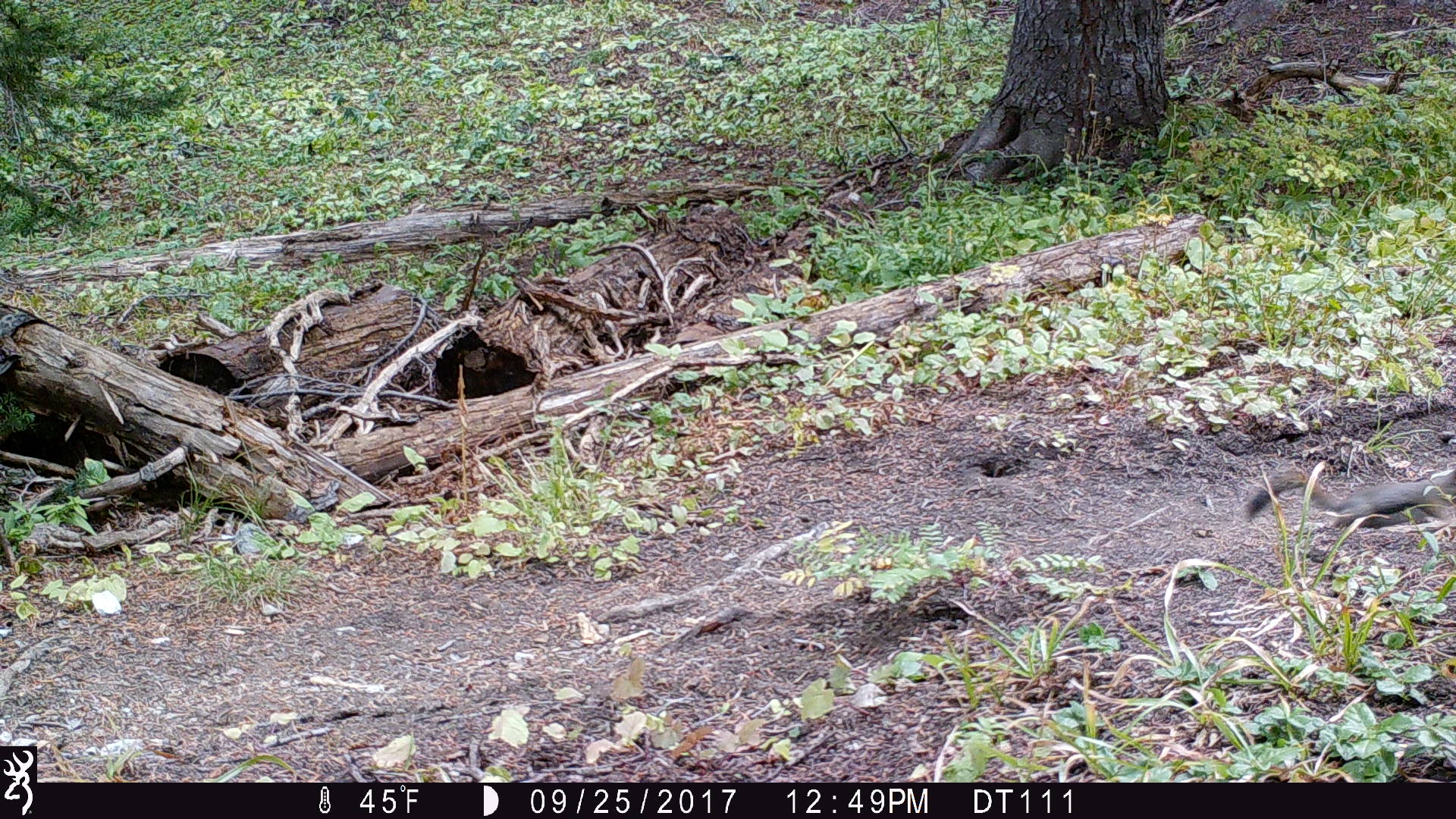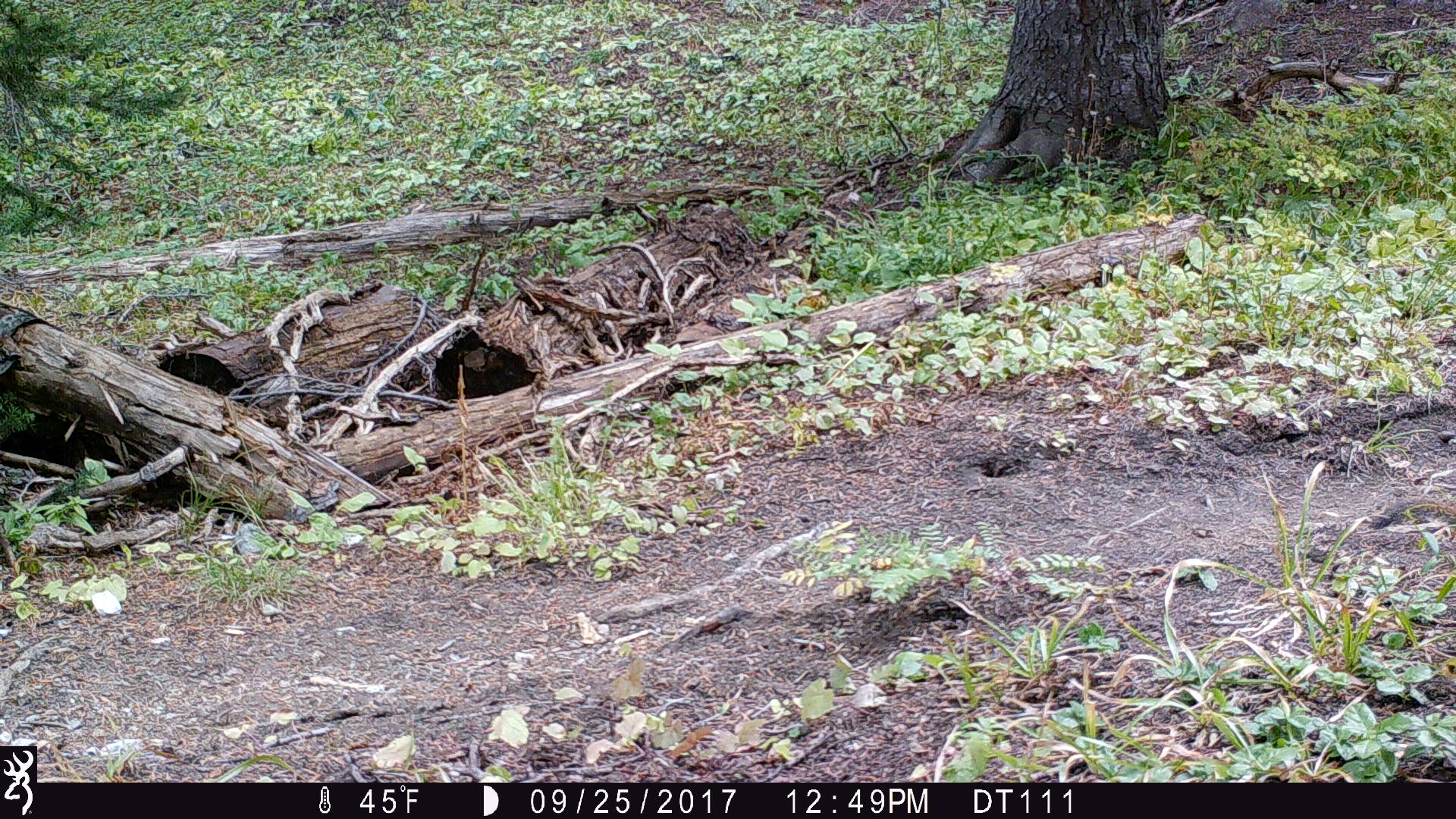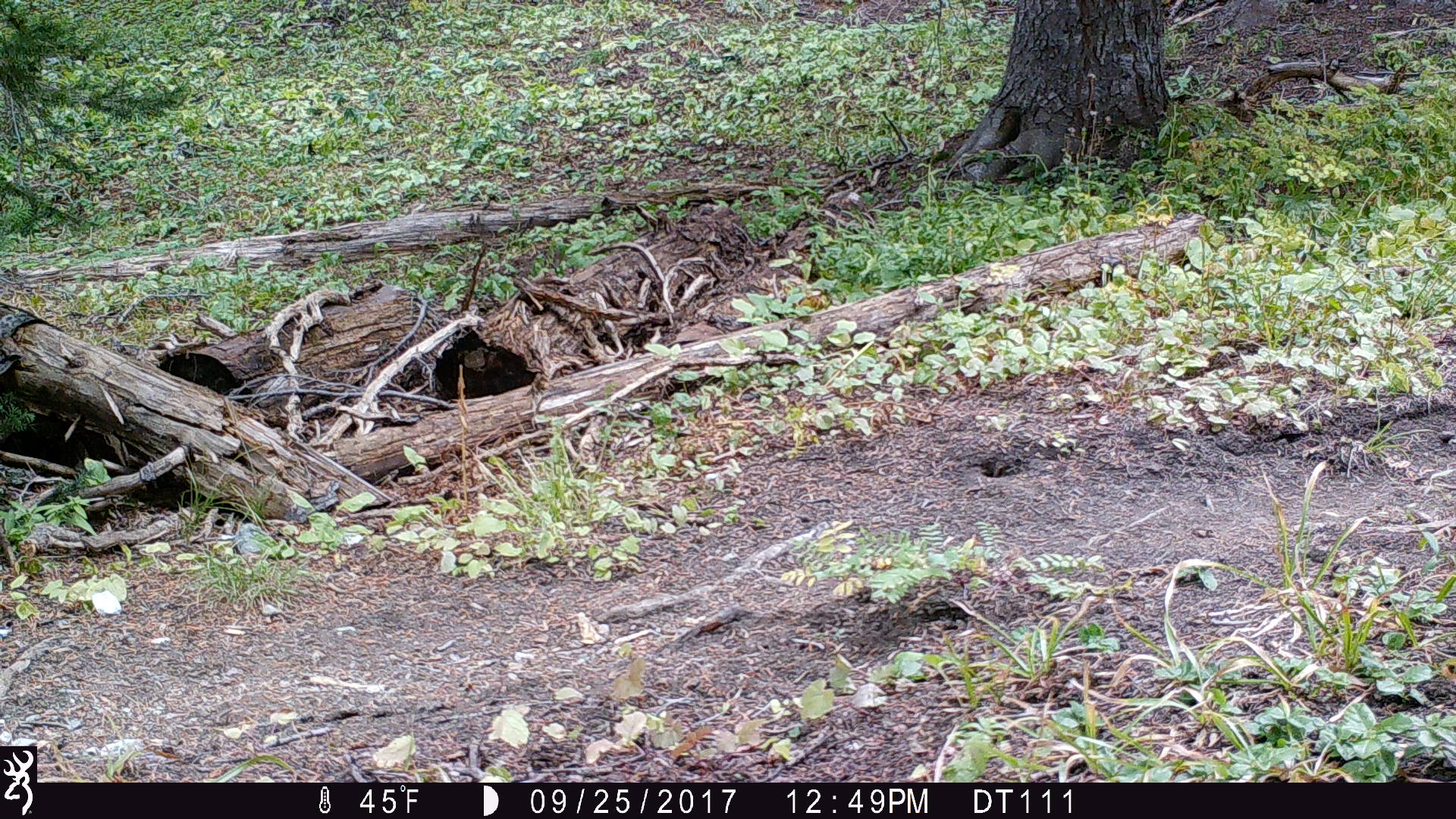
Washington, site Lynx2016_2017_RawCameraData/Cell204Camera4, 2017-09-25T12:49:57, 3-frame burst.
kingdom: Animalia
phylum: Chordata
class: Mammalia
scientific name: Mammalia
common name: small mammal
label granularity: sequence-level